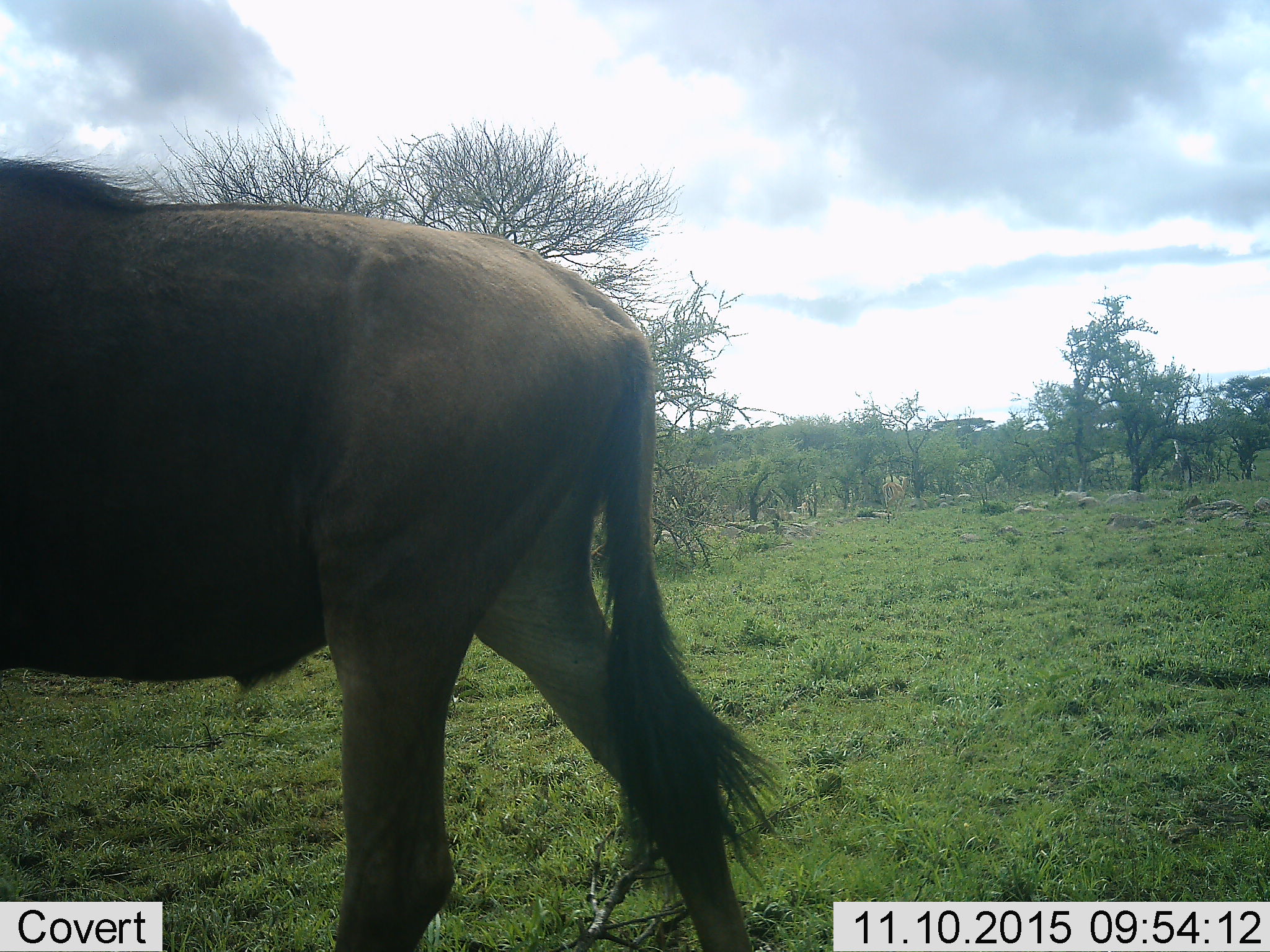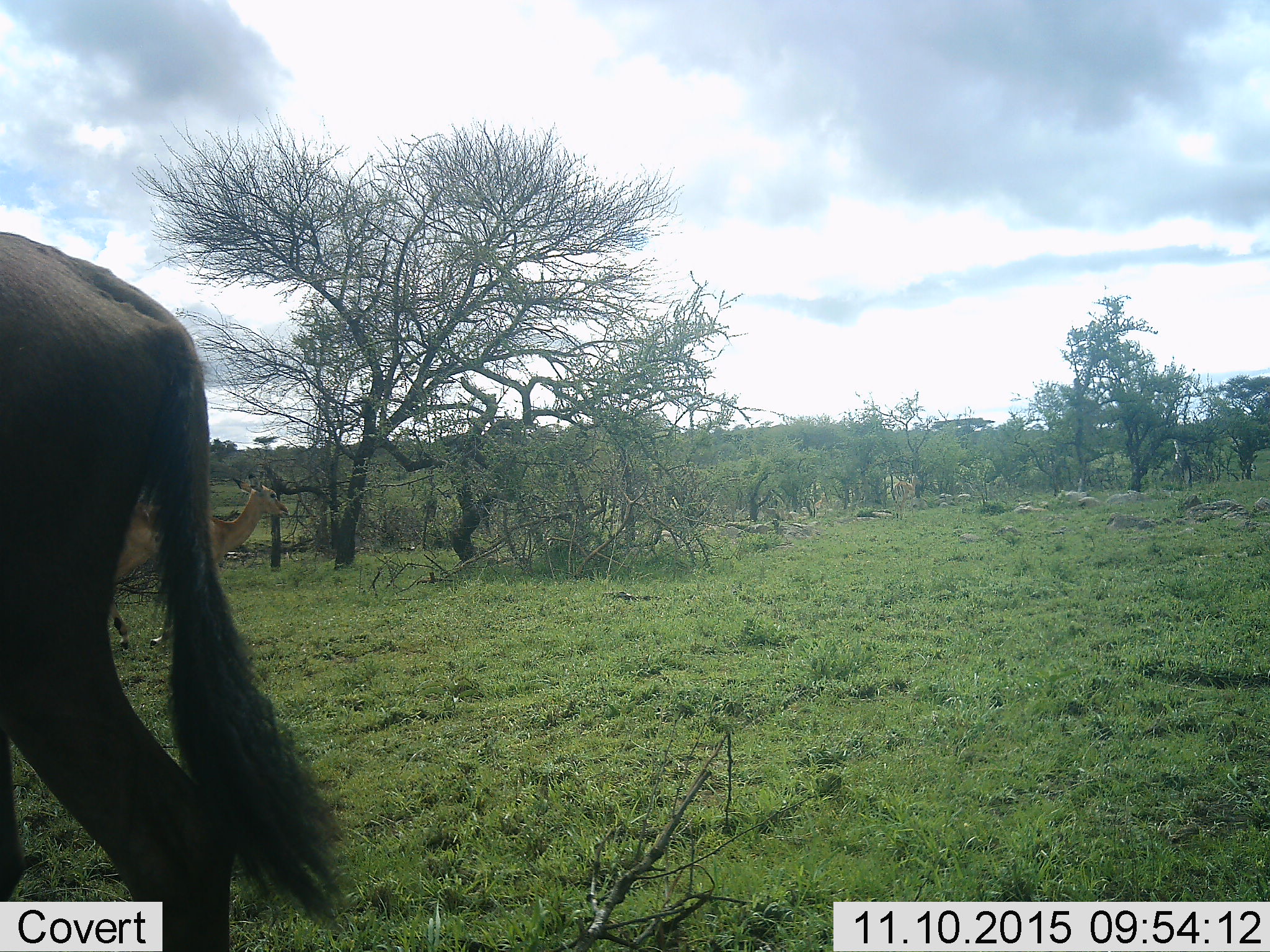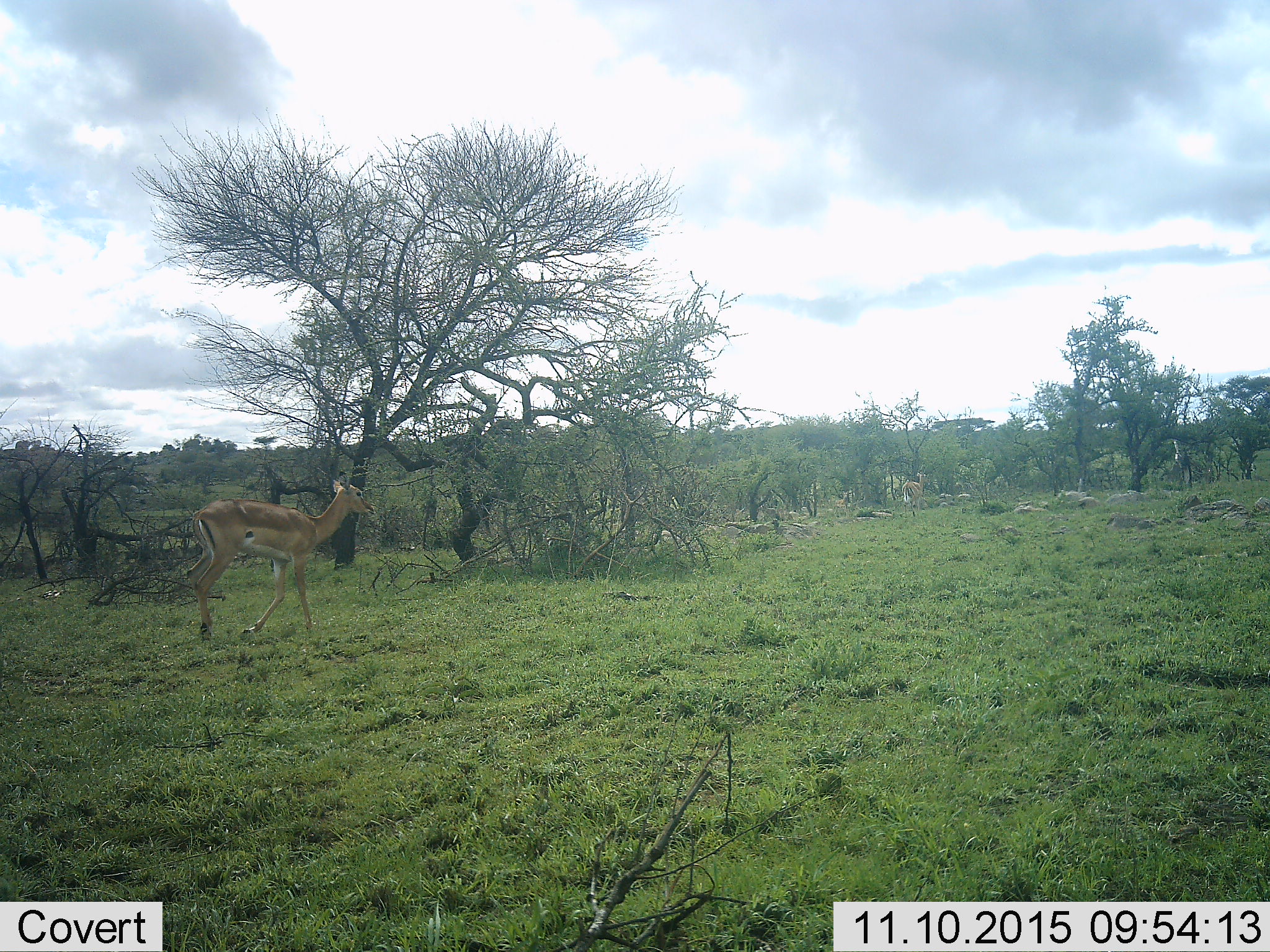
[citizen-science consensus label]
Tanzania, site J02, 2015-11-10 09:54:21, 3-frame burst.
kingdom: Animalia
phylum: Chordata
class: Mammalia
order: Artiodactyla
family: Bovidae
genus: Nanger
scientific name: Nanger granti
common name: grant's gazelle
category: gazellegrants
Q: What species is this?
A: Gazellegrants (grant's gazelle) (Nanger granti).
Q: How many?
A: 2.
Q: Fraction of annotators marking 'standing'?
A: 0%.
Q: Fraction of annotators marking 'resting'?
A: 0%.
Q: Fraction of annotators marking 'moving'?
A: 80%.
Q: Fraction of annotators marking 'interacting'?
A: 0%.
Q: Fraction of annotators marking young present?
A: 0%.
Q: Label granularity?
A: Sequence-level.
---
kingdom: Animalia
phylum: Chordata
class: Mammalia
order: Artiodactyla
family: Bovidae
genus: Connochaetes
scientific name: Connochaetes taurinus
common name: blue wildebeest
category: wildebeest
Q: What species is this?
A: Wildebeest (blue wildebeest) (Connochaetes taurinus).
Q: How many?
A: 1.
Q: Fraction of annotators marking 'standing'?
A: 0%.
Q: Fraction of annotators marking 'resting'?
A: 0%.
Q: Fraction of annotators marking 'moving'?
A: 100%.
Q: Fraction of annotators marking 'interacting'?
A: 0%.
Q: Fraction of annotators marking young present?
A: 0%.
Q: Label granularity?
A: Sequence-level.